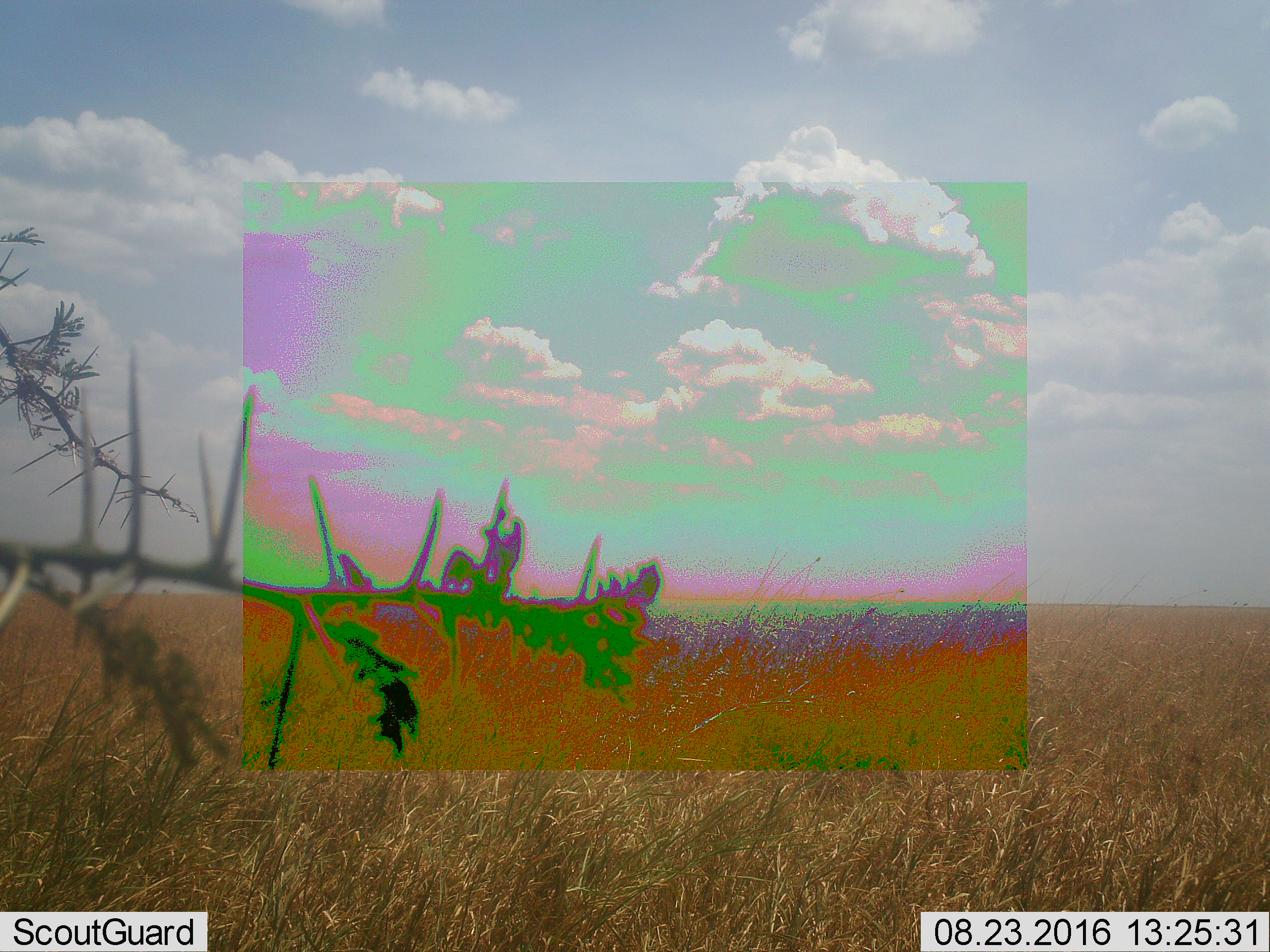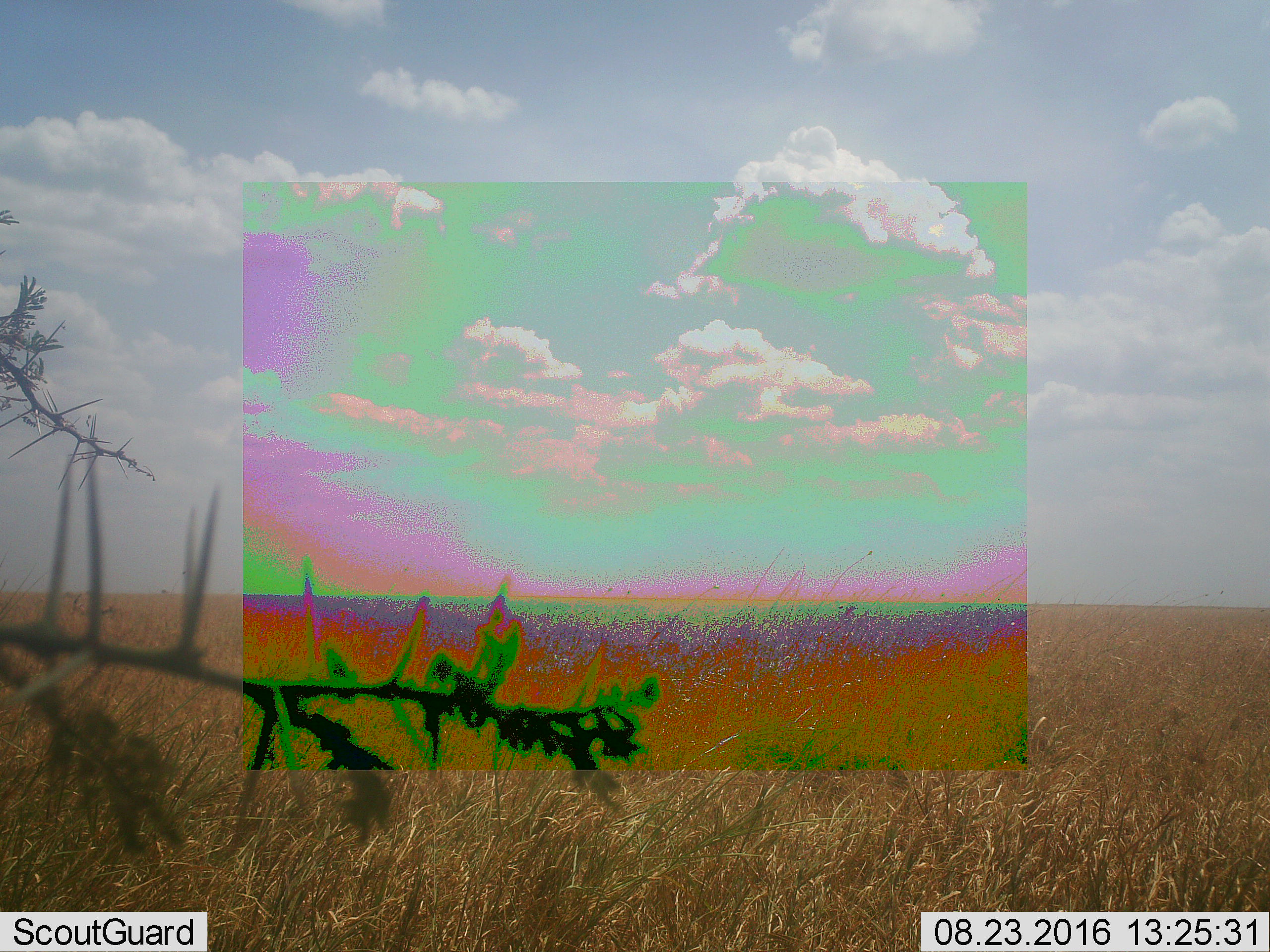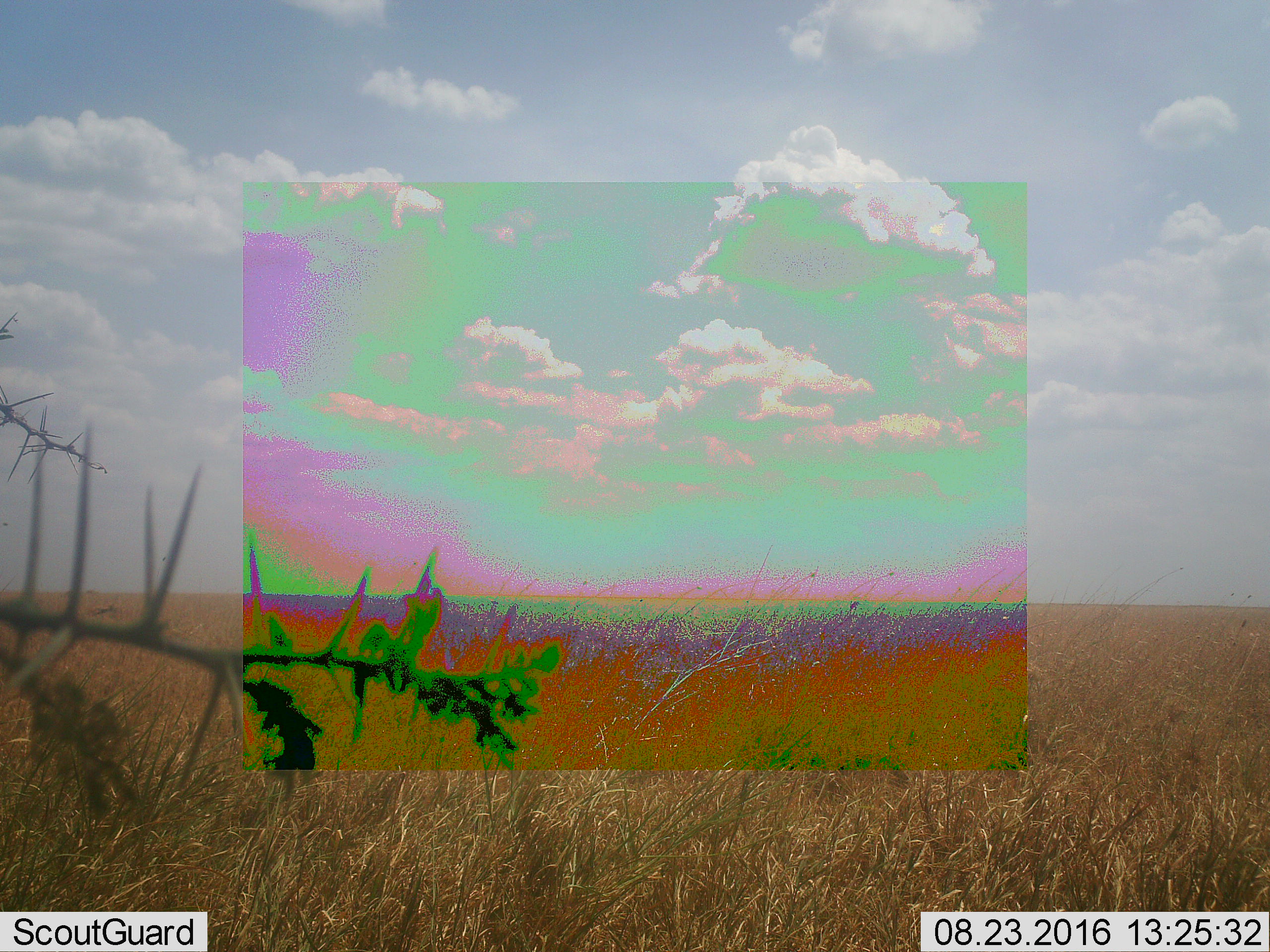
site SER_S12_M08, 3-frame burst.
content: unidentified animal